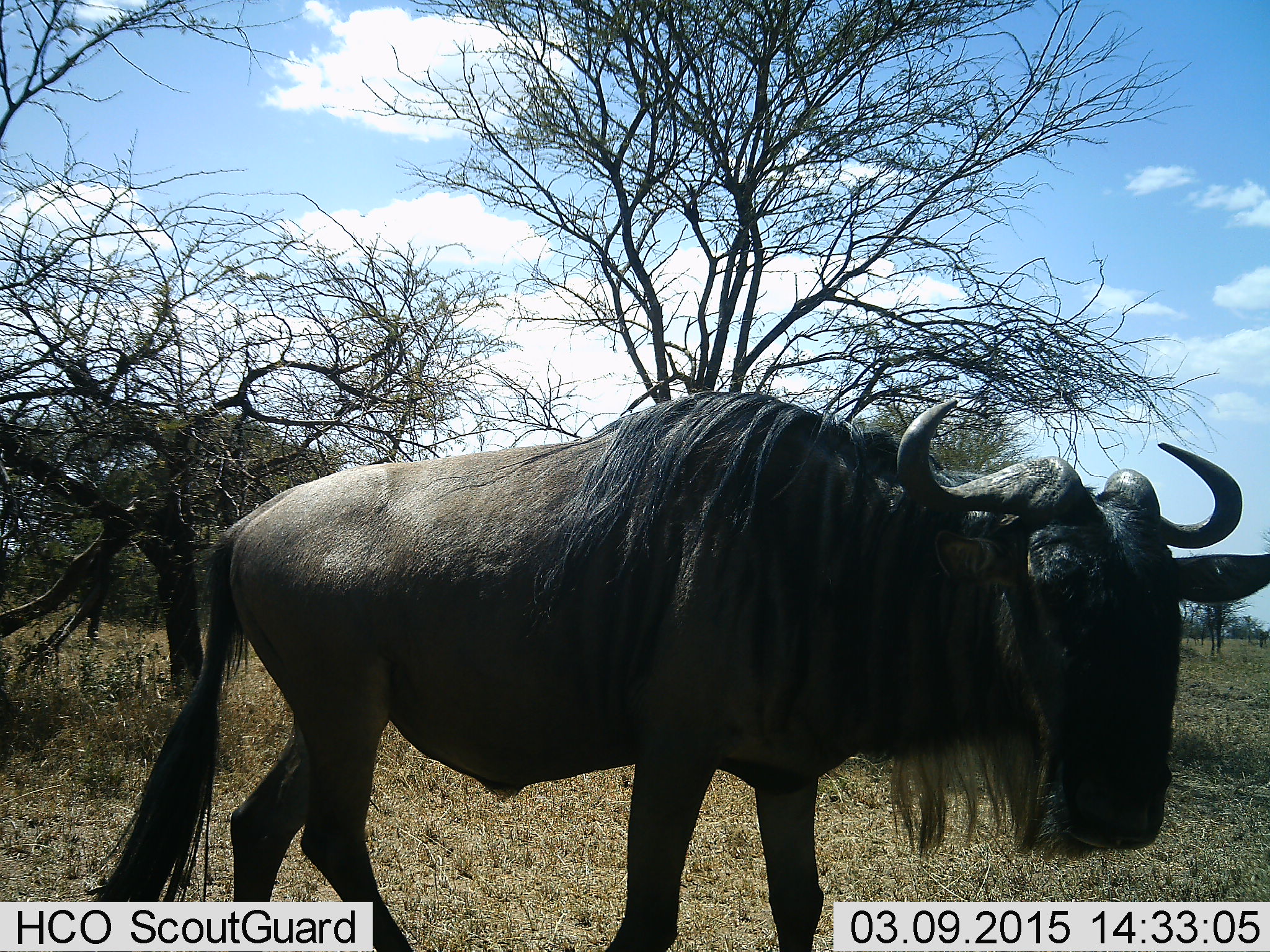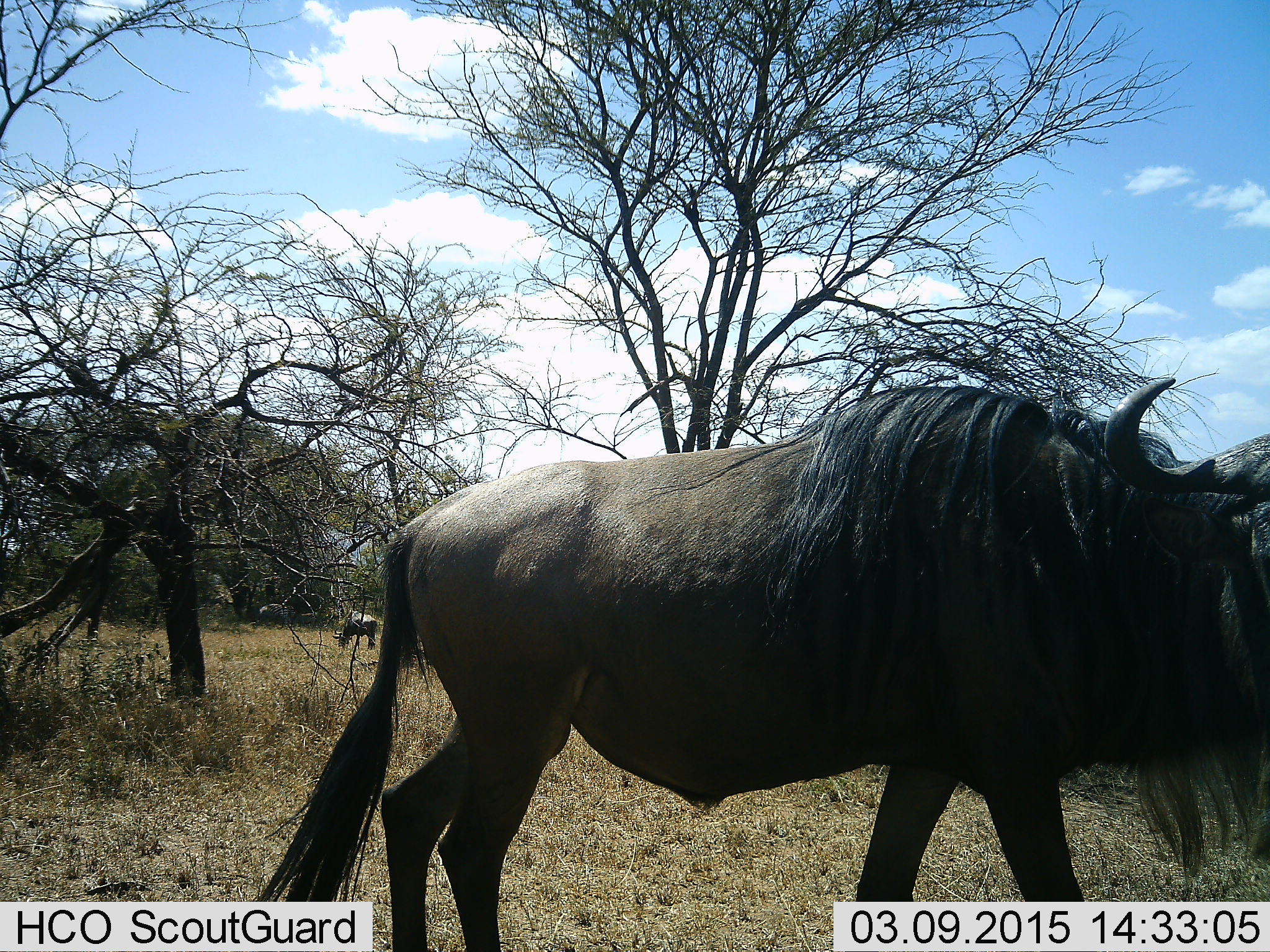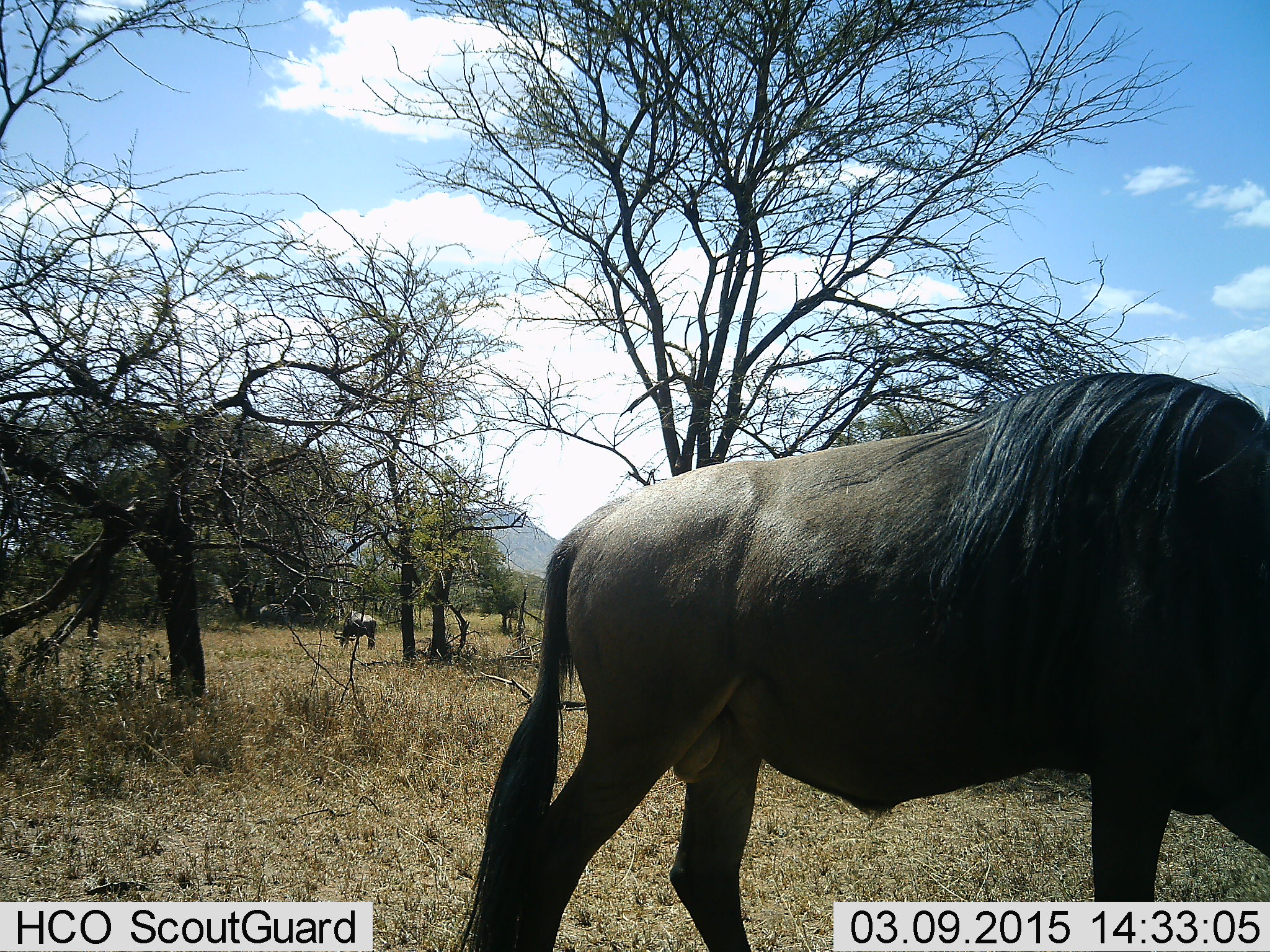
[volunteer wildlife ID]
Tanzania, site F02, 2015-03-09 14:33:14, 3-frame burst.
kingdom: Animalia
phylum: Chordata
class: Mammalia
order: Artiodactyla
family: Bovidae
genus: Connochaetes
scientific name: Connochaetes taurinus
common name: blue wildebeest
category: wildebeest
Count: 2.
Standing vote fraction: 20%.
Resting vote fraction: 0%.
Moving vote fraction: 90%.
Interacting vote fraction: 0%.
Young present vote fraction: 0%.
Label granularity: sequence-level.